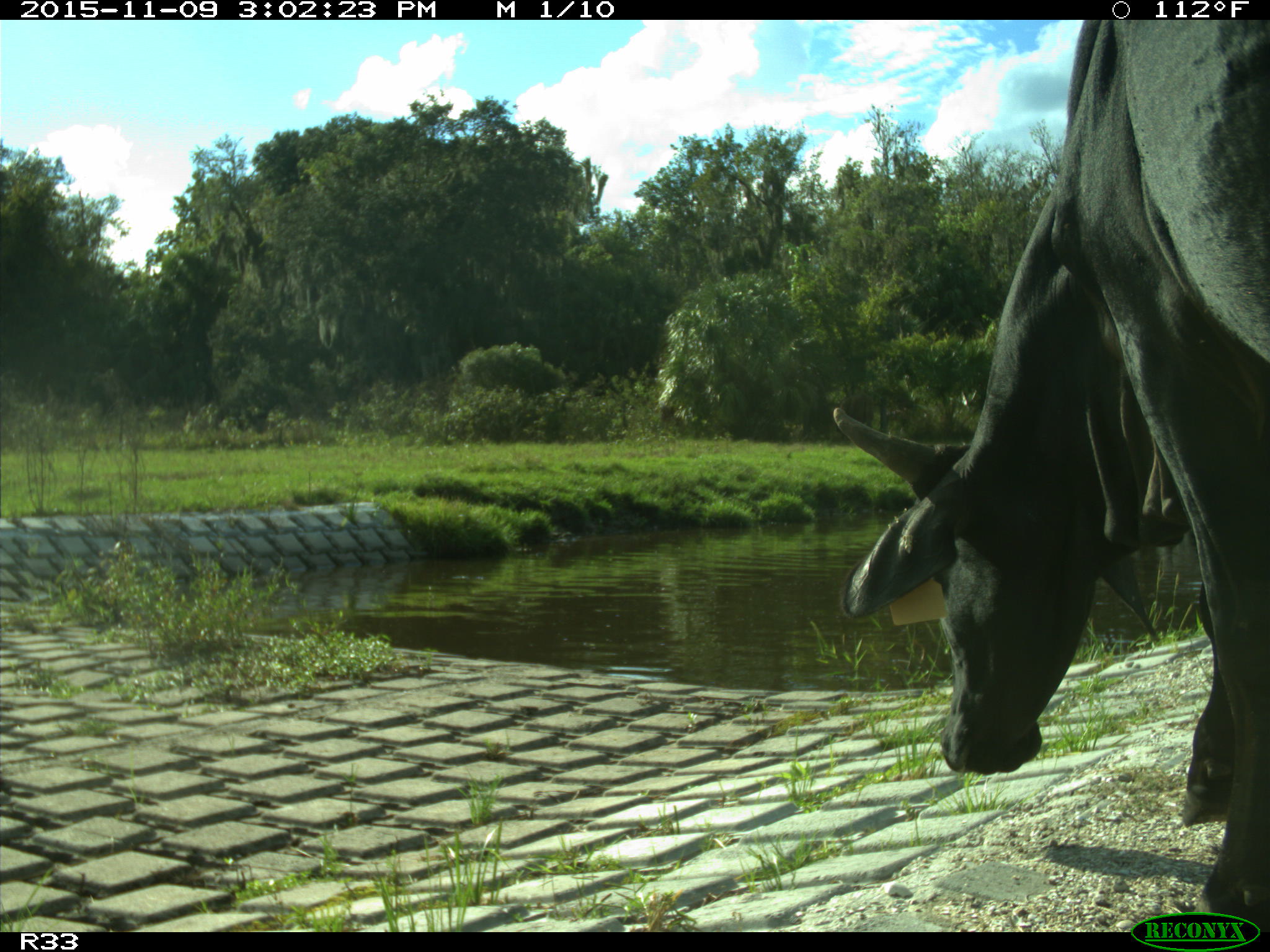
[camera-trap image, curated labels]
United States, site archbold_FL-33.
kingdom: Animalia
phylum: Chordata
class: Mammalia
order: Artiodactyla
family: Bovidae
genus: Bos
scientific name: Bos taurus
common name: domestic cow